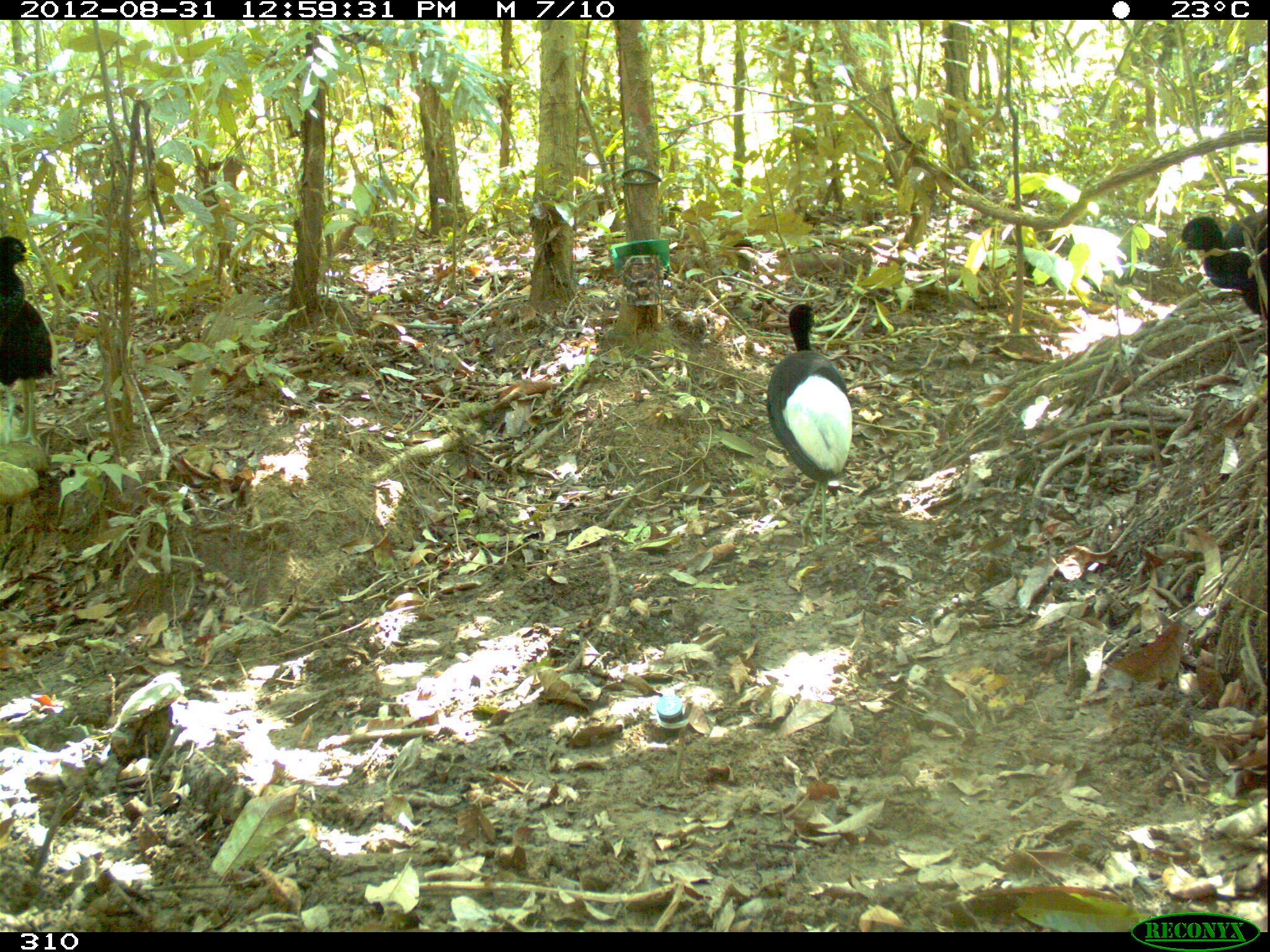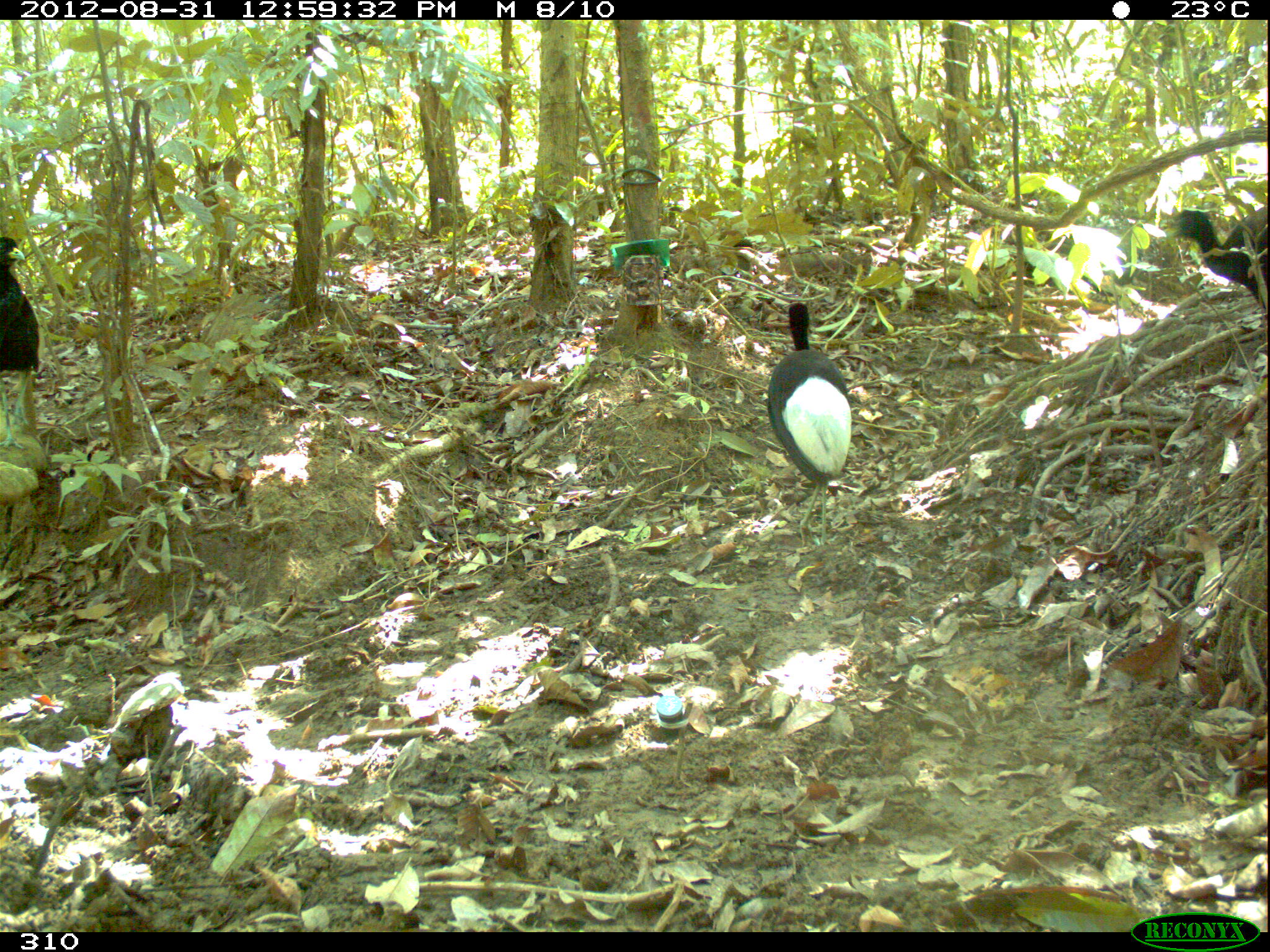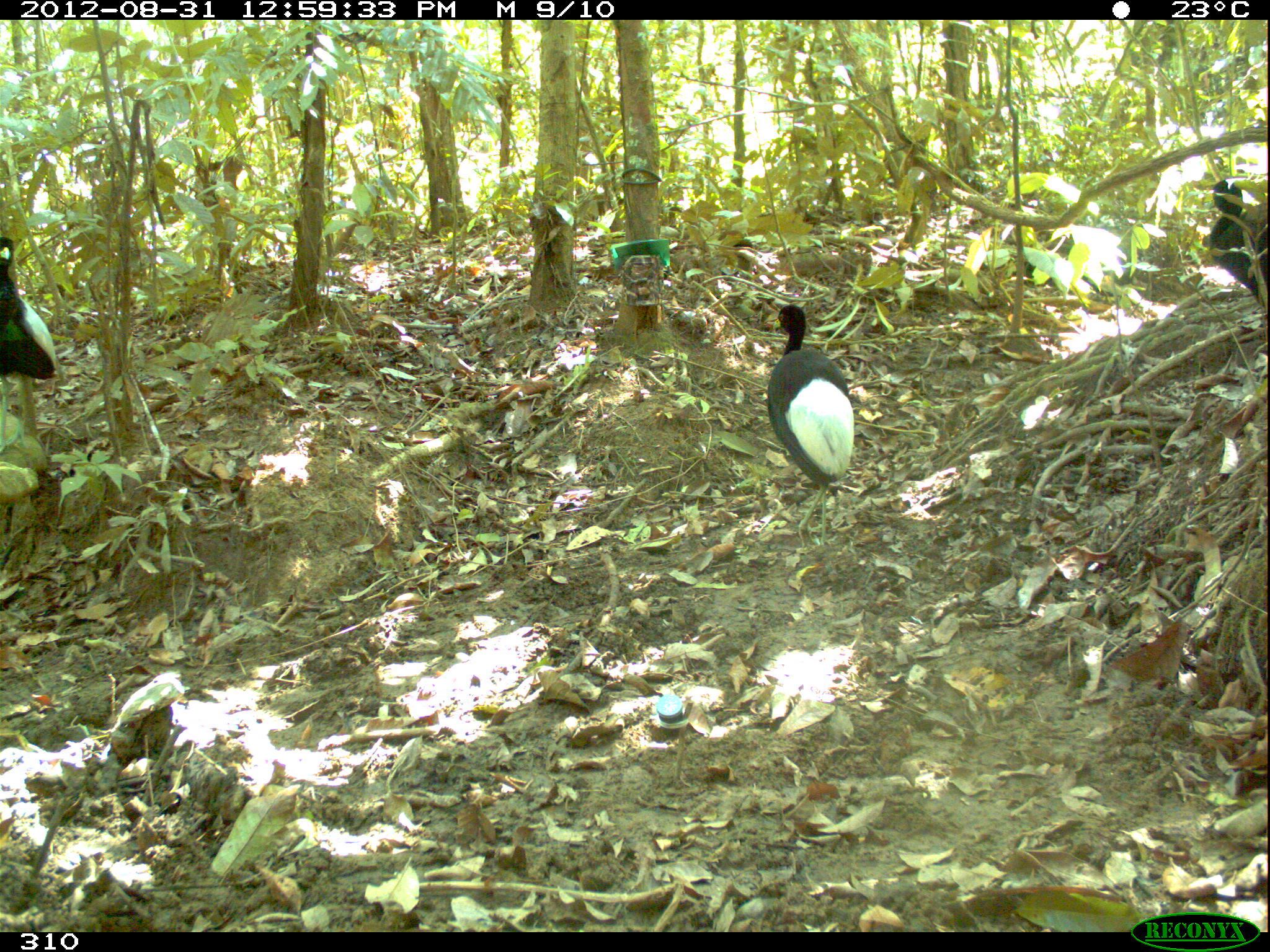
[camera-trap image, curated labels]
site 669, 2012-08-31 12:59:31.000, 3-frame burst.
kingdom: Animalia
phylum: Chordata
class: Aves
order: Gruiformes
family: Psophiidae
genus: Psophia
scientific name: Psophia leucoptera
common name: pale-winged trumpeter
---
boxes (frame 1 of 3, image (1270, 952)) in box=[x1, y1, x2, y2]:
psophia leucoptera: box=[764, 299, 855, 557]; box=[1169, 208, 1266, 320]; box=[0, 299, 56, 447]; box=[0, 236, 38, 333]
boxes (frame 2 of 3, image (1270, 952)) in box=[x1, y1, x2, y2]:
psophia leucoptera: box=[763, 299, 854, 557]; box=[1166, 208, 1268, 309]; box=[0, 237, 39, 446]